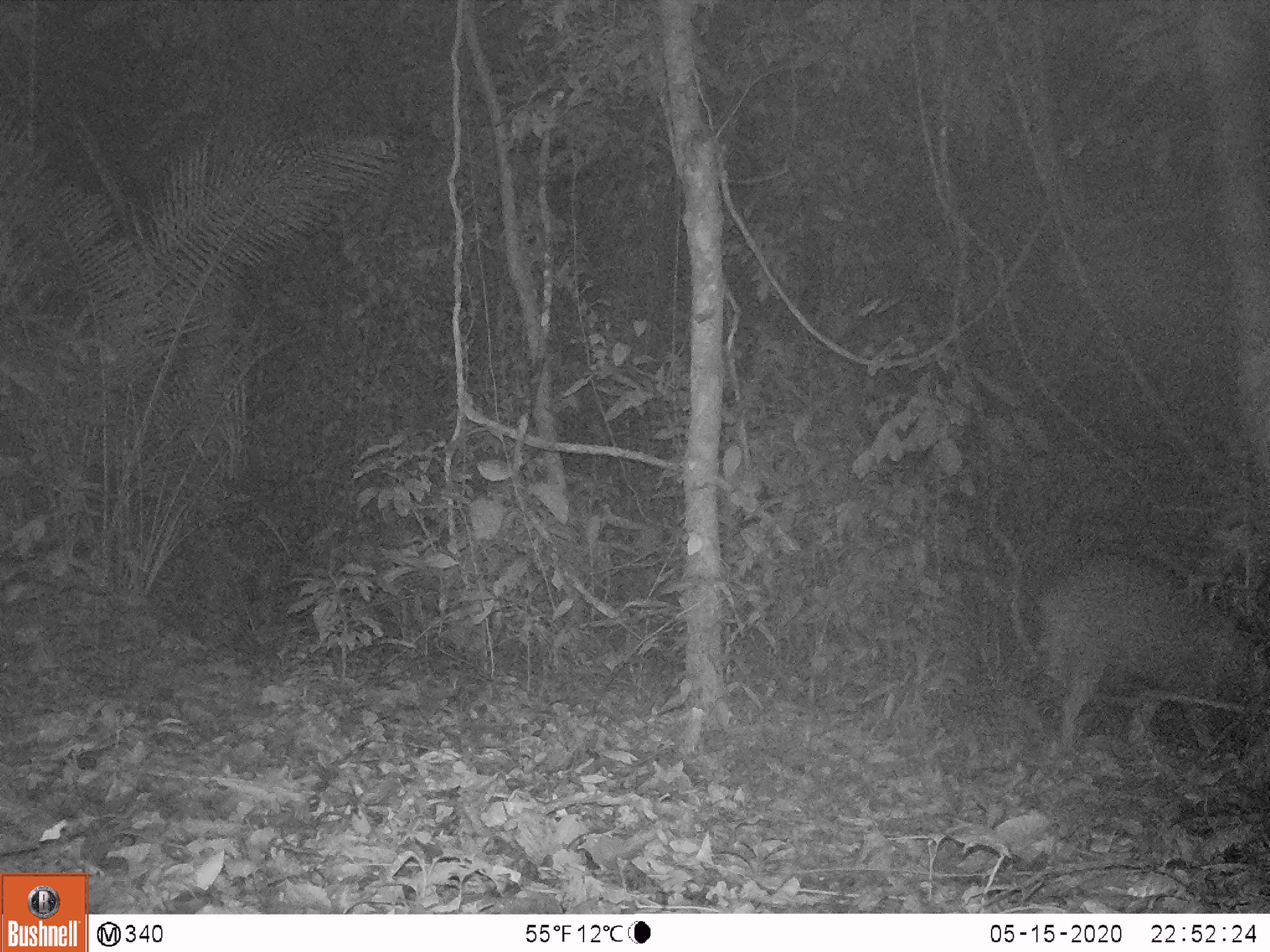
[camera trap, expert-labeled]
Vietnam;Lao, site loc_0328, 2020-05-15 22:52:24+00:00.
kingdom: Animalia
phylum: Chordata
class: Mammalia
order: Artiodactyla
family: Suidae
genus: Sus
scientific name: Sus scrofa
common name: eurasian wild pig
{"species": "eurasian wild pig (Sus scrofa)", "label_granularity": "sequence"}